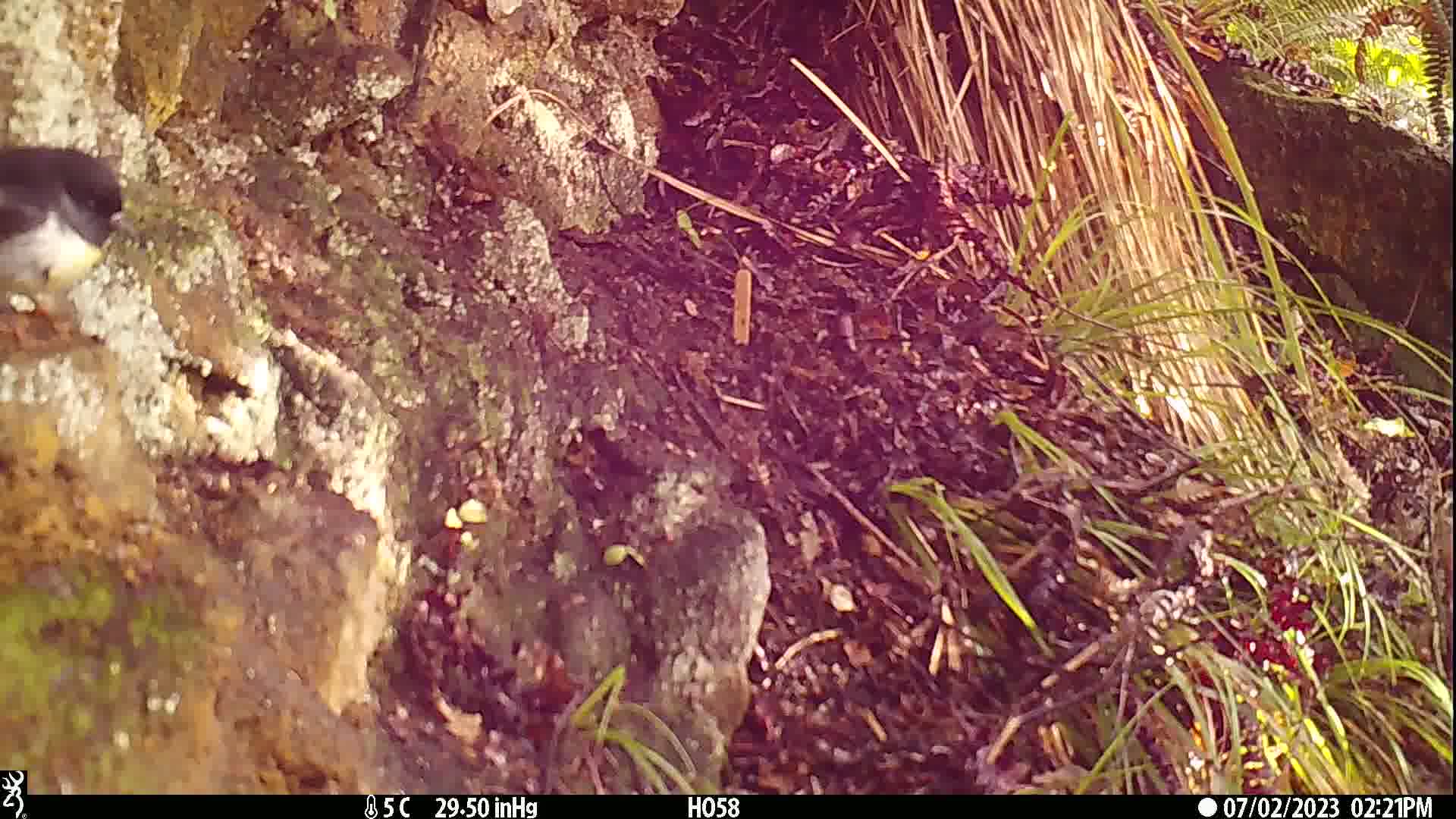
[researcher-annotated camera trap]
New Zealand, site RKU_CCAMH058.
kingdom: Animalia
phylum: Chordata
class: Aves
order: Passeriformes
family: Petroicidae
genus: Petroica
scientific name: Petroica macrocephala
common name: tomtit